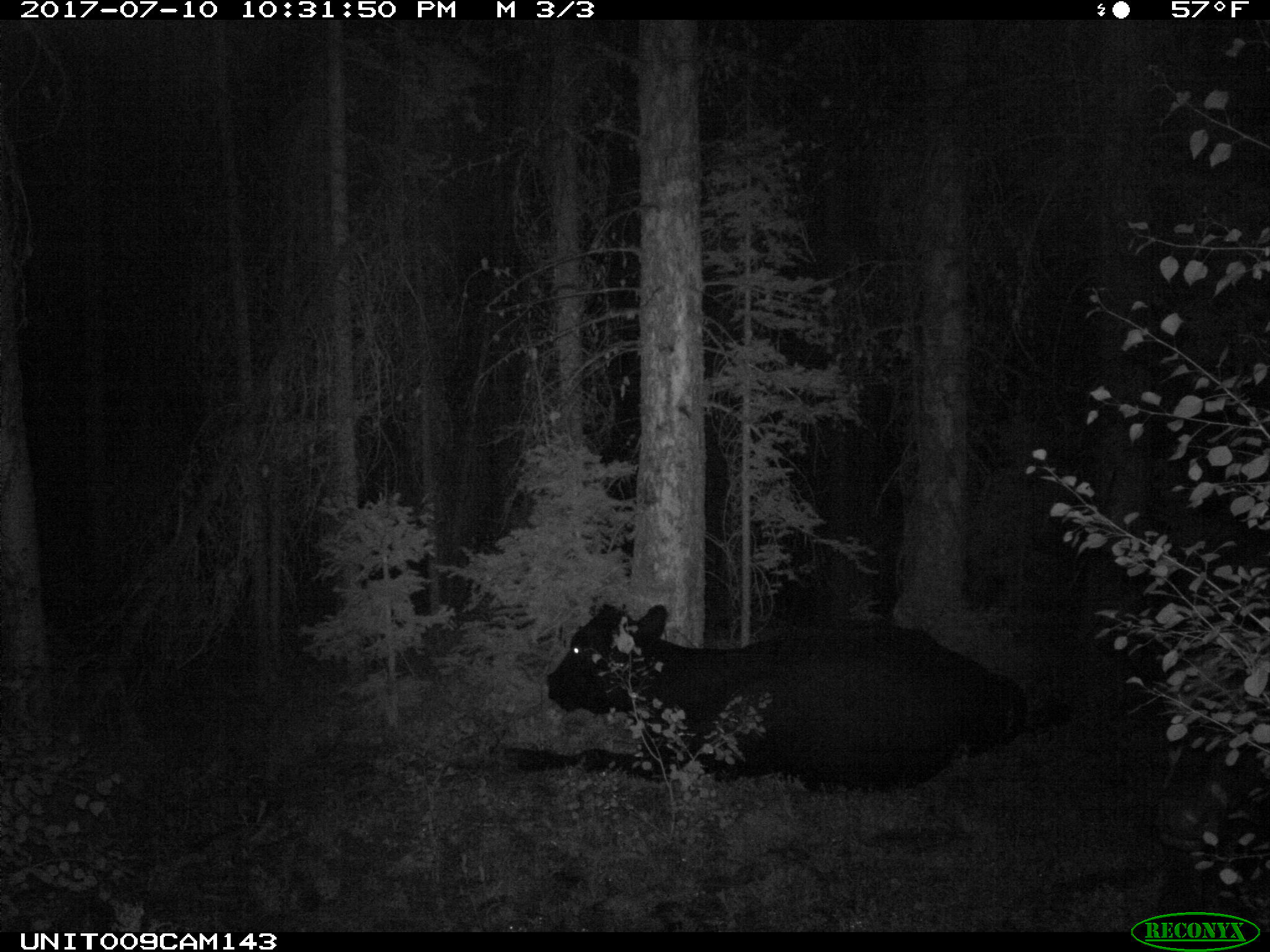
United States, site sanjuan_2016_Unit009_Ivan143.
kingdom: Animalia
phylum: Chordata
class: Mammalia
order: Artiodactyla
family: Bovidae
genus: Bos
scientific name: Bos taurus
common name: domestic cow